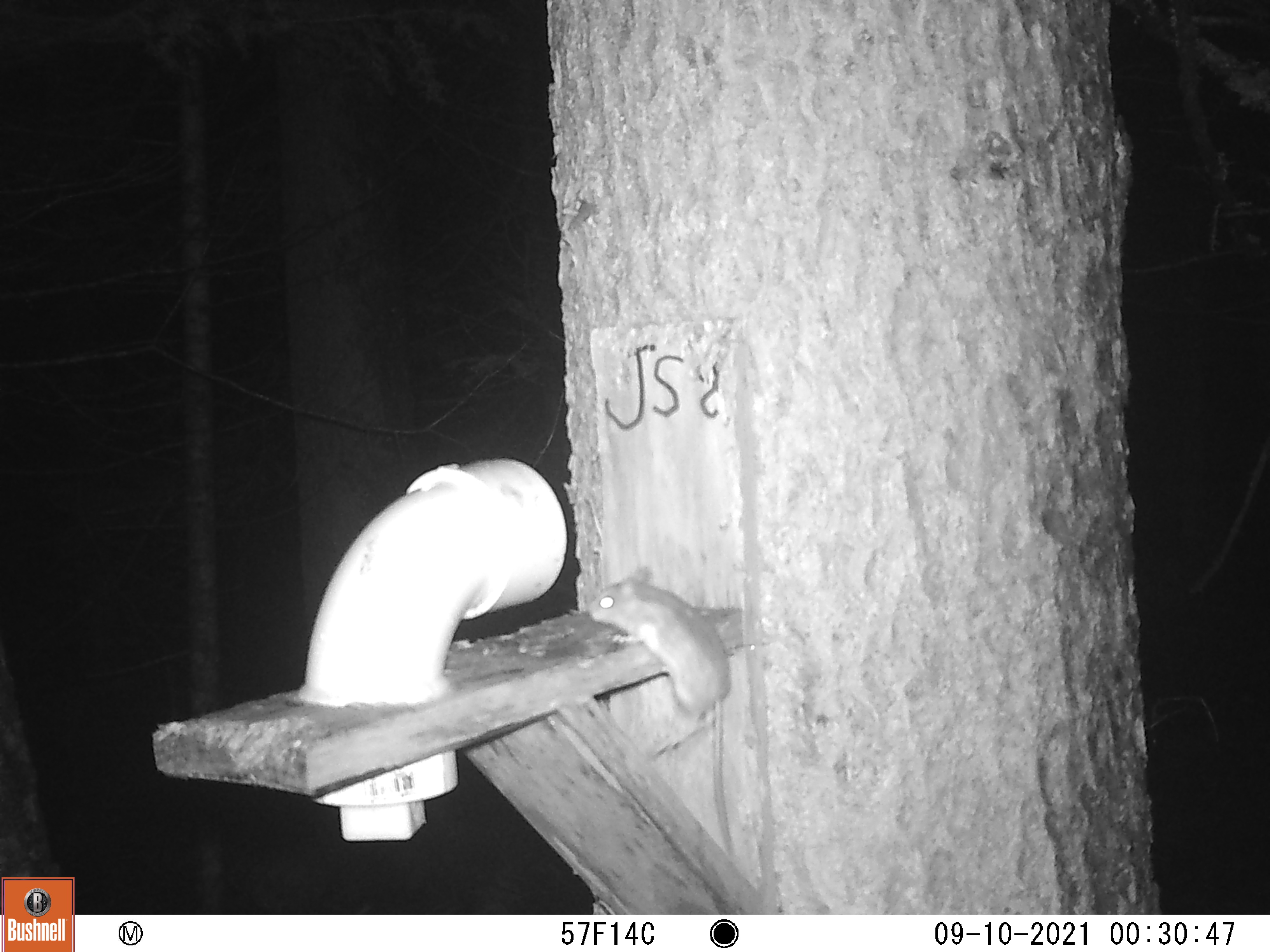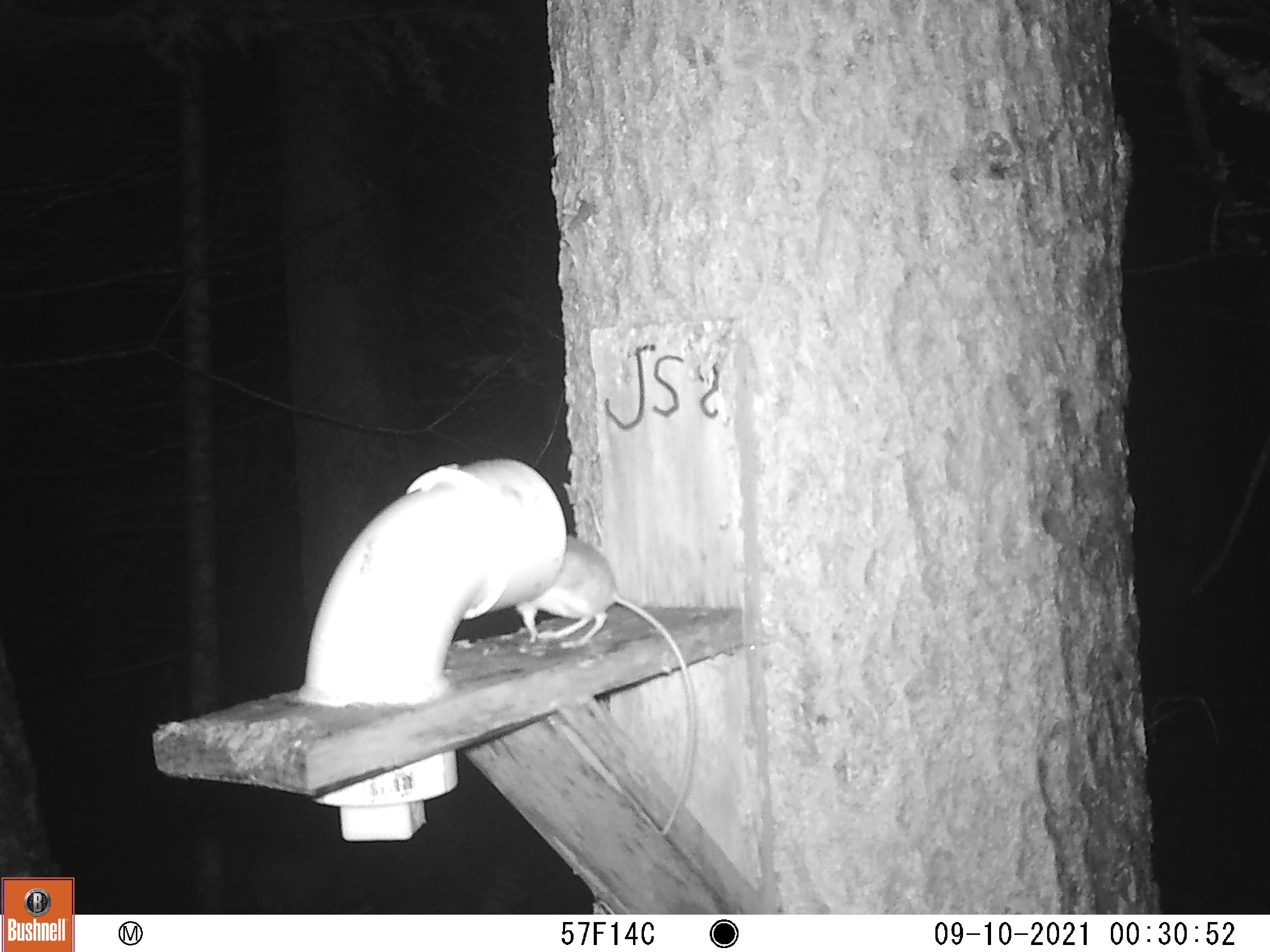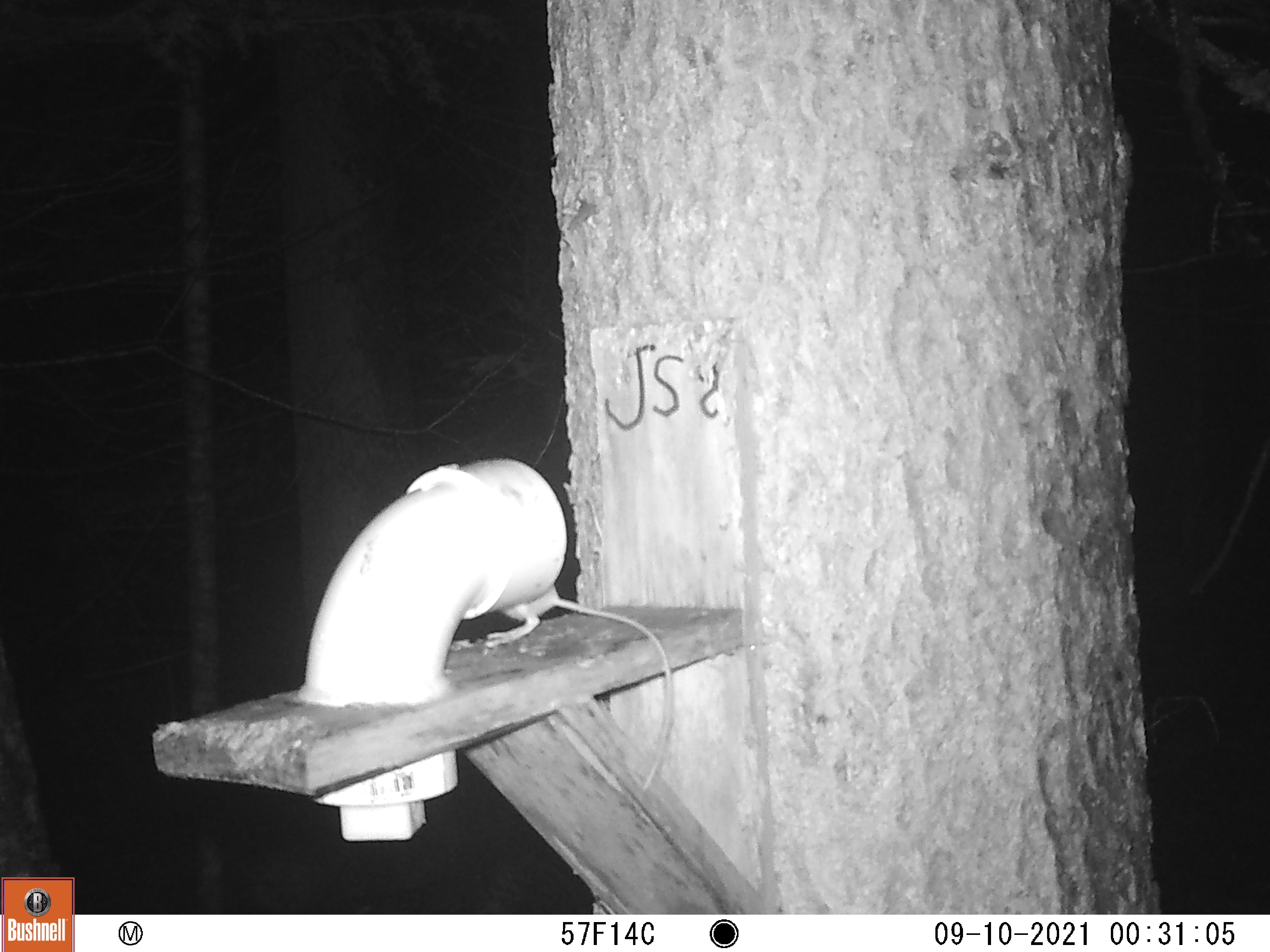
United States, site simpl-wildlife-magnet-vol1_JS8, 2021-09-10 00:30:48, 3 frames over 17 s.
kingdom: Animalia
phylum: Chordata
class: Mammalia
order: Rodentia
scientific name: Rodentia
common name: mouse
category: mouse sp.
Mouse sp. (mouse) (Rodentia).